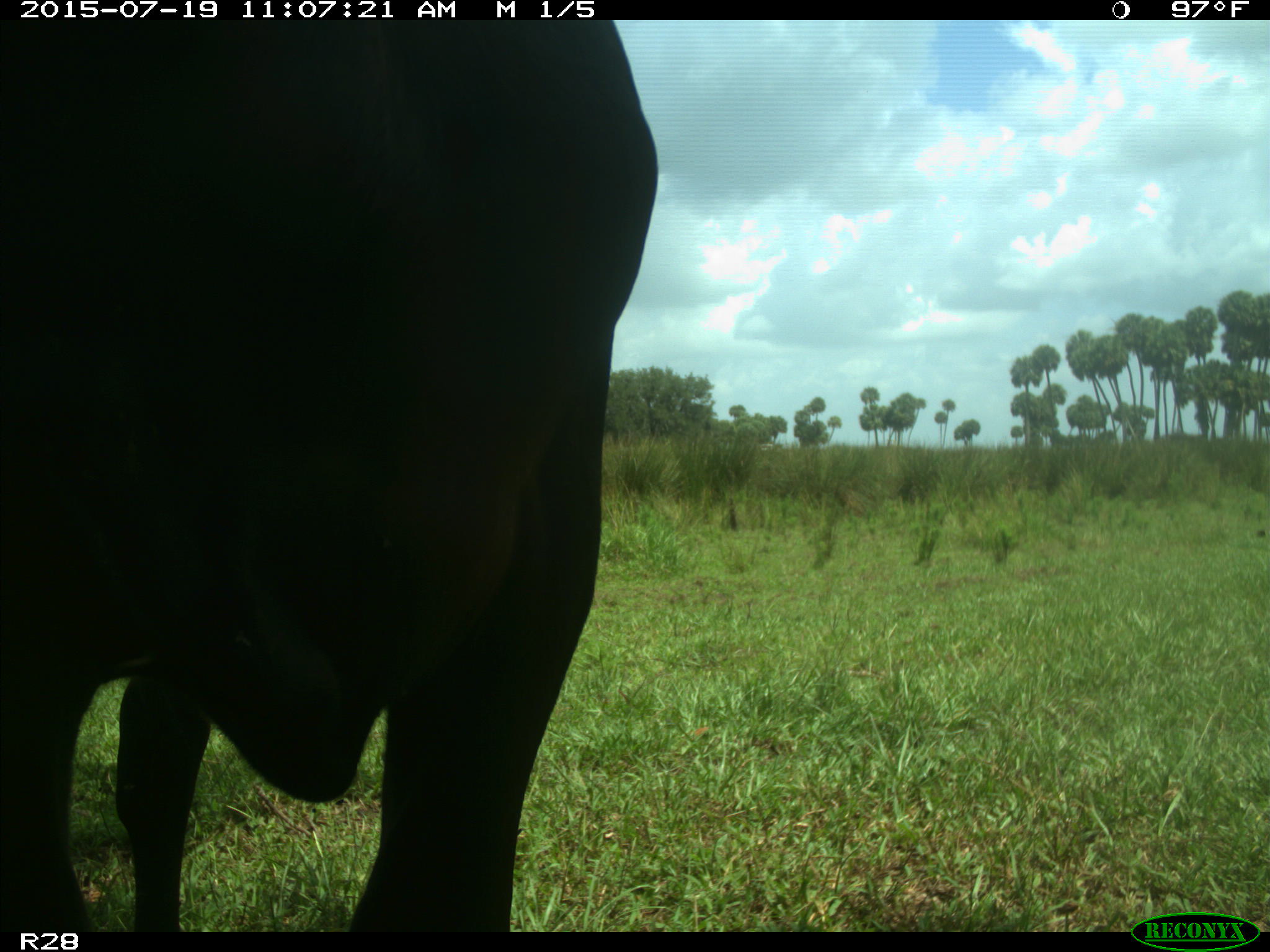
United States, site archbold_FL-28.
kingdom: Animalia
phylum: Chordata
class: Mammalia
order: Artiodactyla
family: Bovidae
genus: Bos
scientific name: Bos taurus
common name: domestic cow